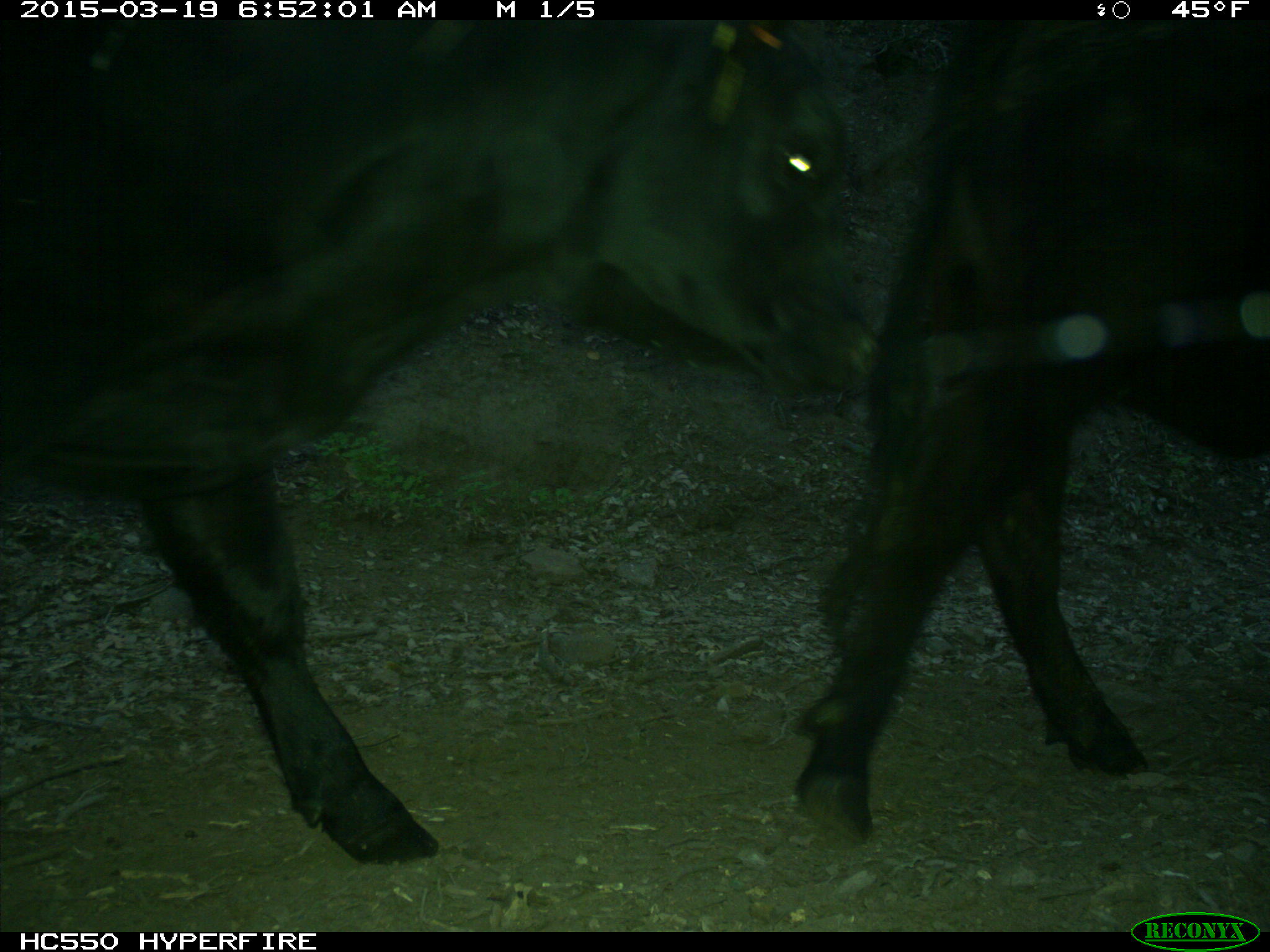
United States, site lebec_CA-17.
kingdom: Animalia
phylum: Chordata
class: Mammalia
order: Artiodactyla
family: Bovidae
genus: Bos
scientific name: Bos taurus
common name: domestic cow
Bos taurus (domestic cow).